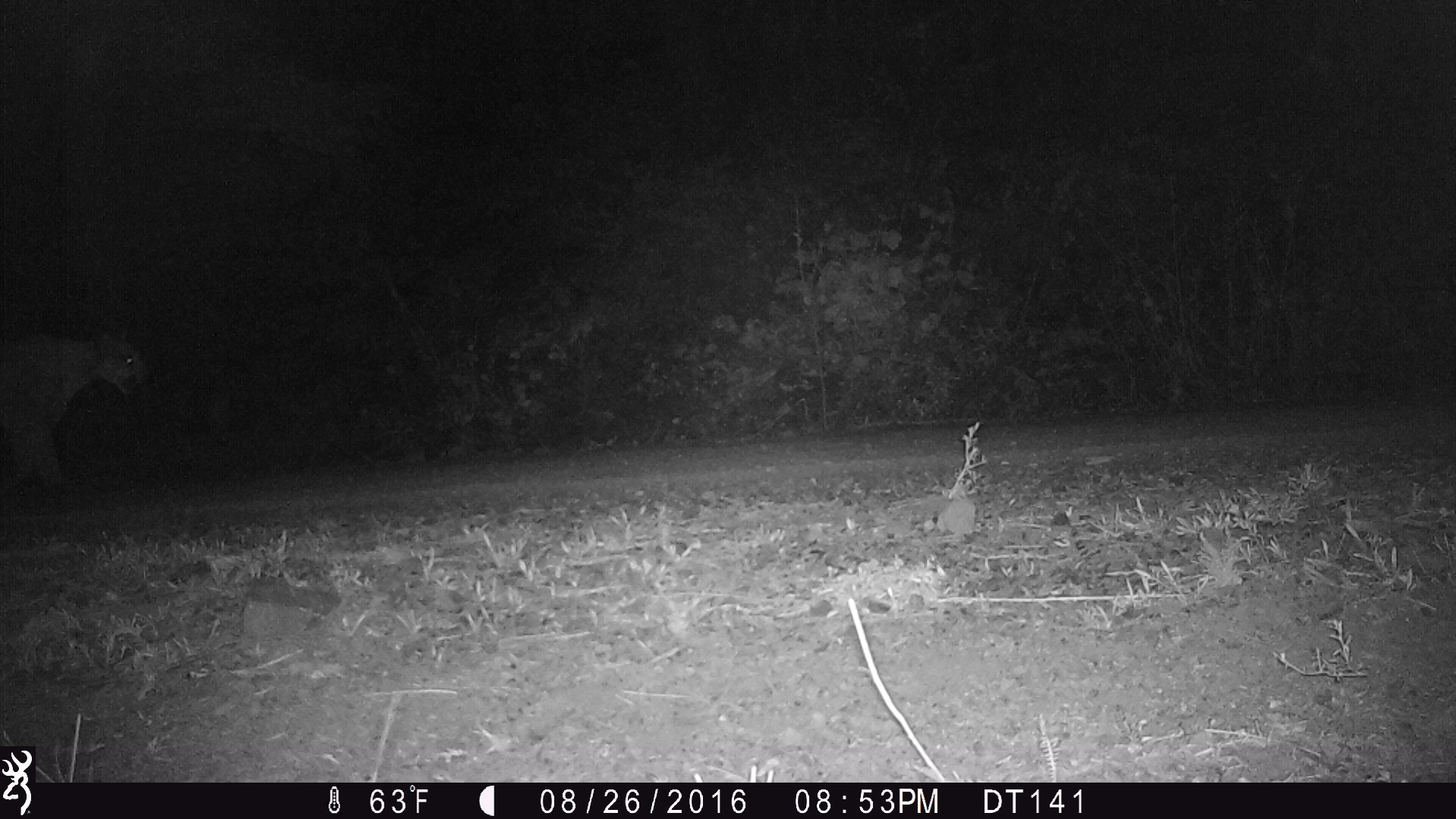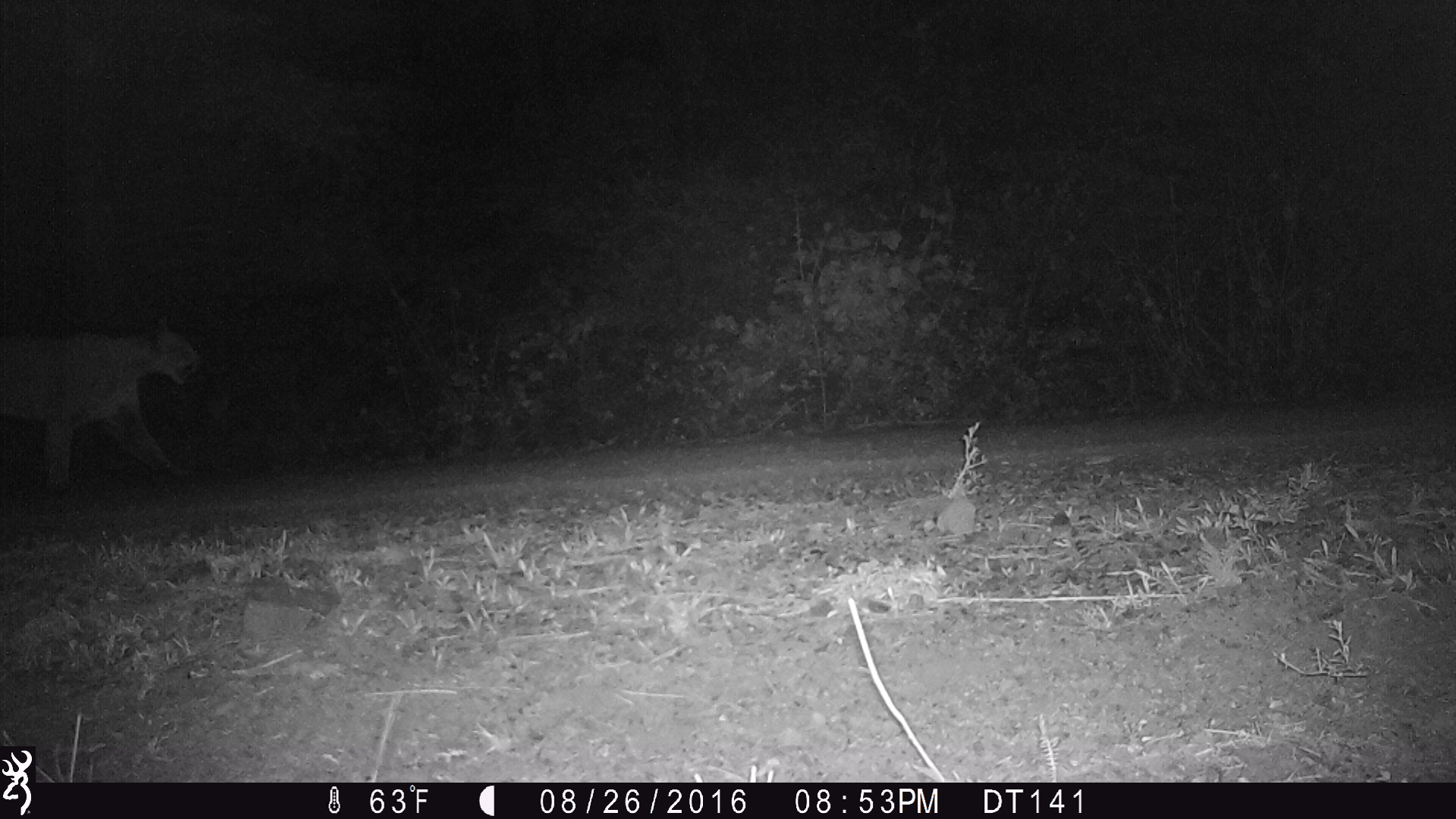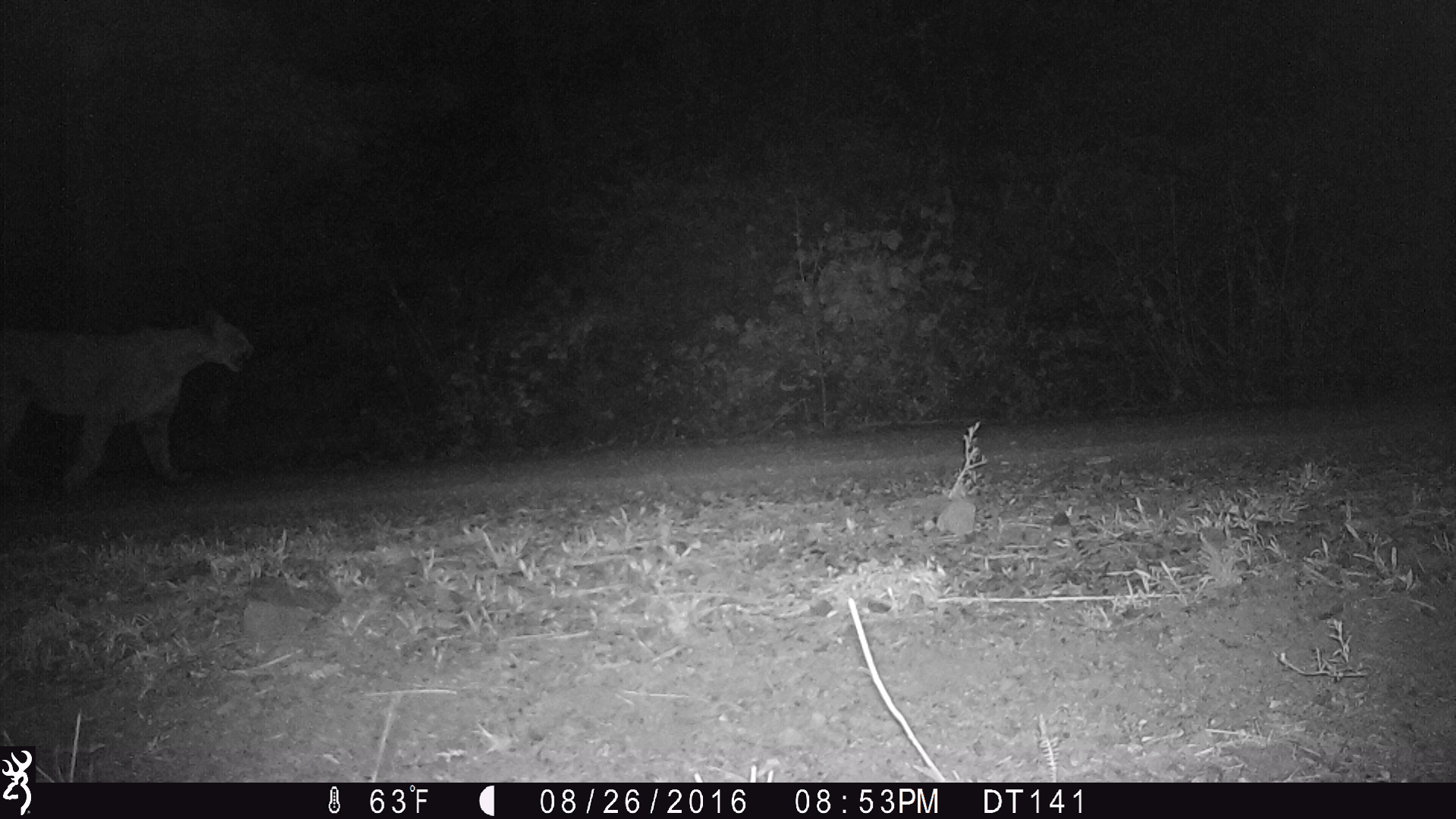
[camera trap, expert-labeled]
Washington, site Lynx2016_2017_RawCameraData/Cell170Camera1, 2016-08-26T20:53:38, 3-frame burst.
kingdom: Animalia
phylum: Chordata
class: Mammalia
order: Carnivora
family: Felidae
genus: Puma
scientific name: Puma concolor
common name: mountain lion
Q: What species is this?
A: Puma concolor (mountain lion).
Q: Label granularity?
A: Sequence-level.